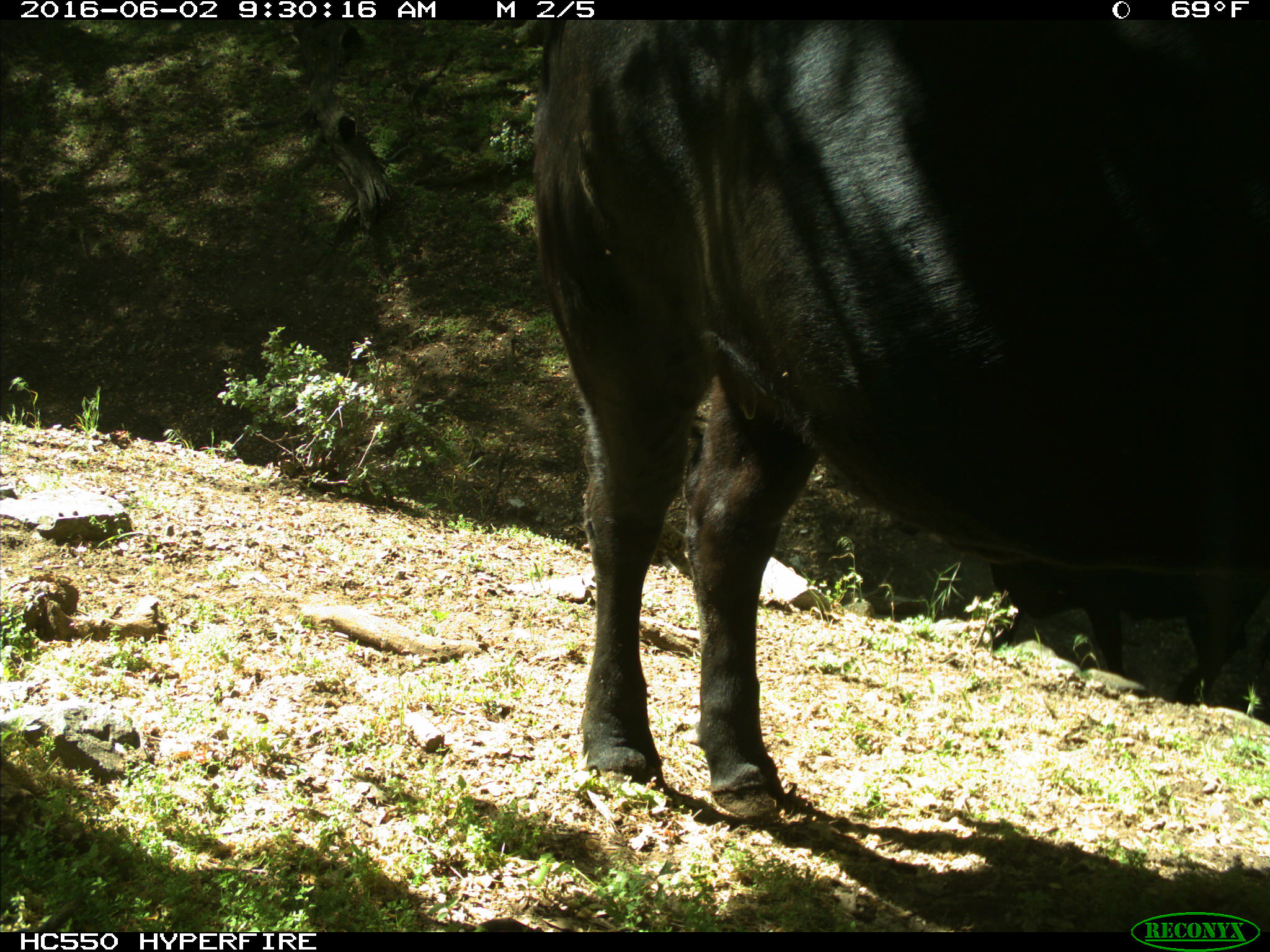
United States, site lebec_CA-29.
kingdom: Animalia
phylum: Chordata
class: Mammalia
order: Artiodactyla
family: Bovidae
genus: Bos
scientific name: Bos taurus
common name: domestic cow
Bos taurus (domestic cow).